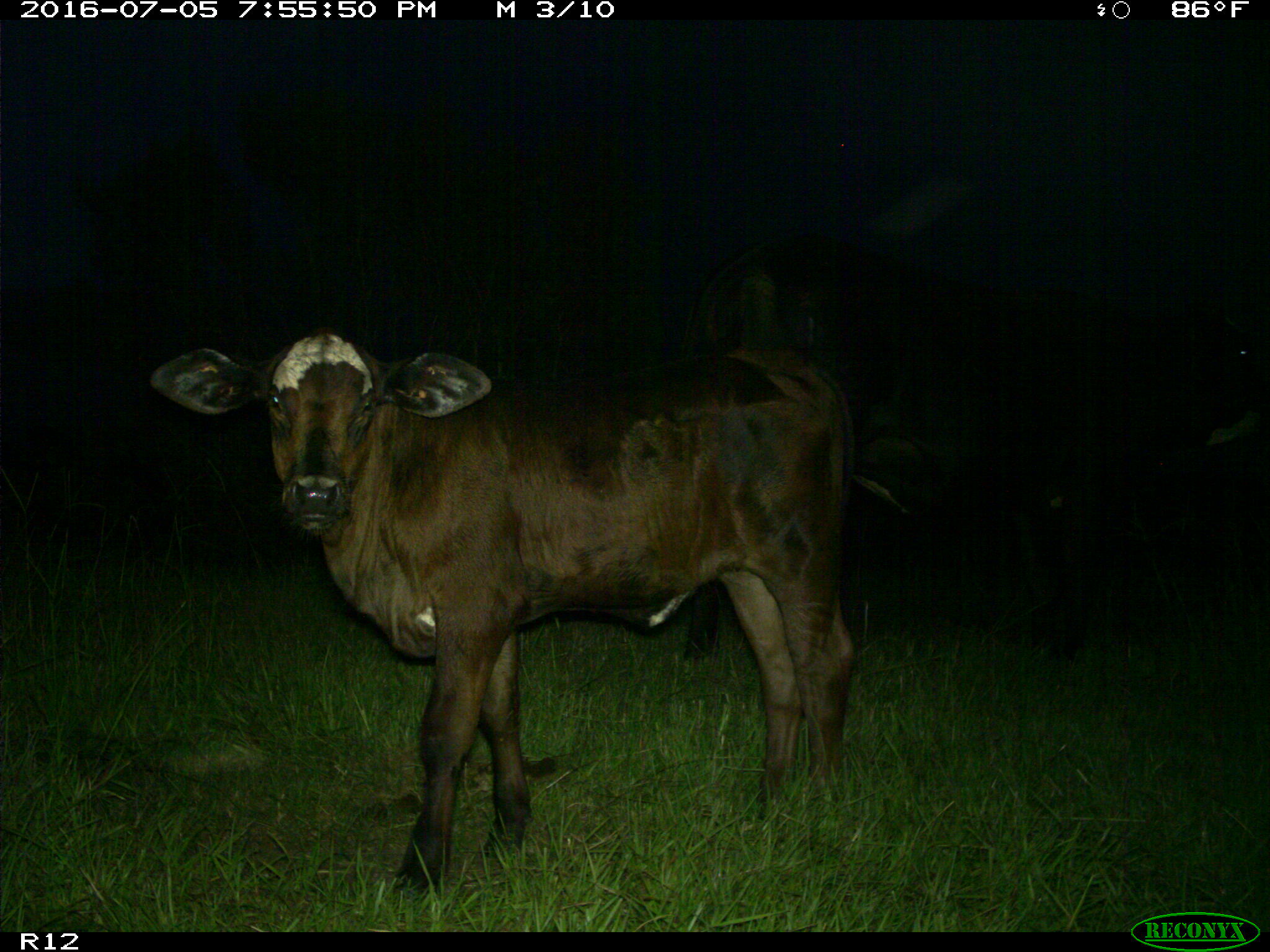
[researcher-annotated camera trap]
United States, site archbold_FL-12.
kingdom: Animalia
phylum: Chordata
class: Mammalia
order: Artiodactyla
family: Bovidae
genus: Bos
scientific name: Bos taurus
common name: domestic cow